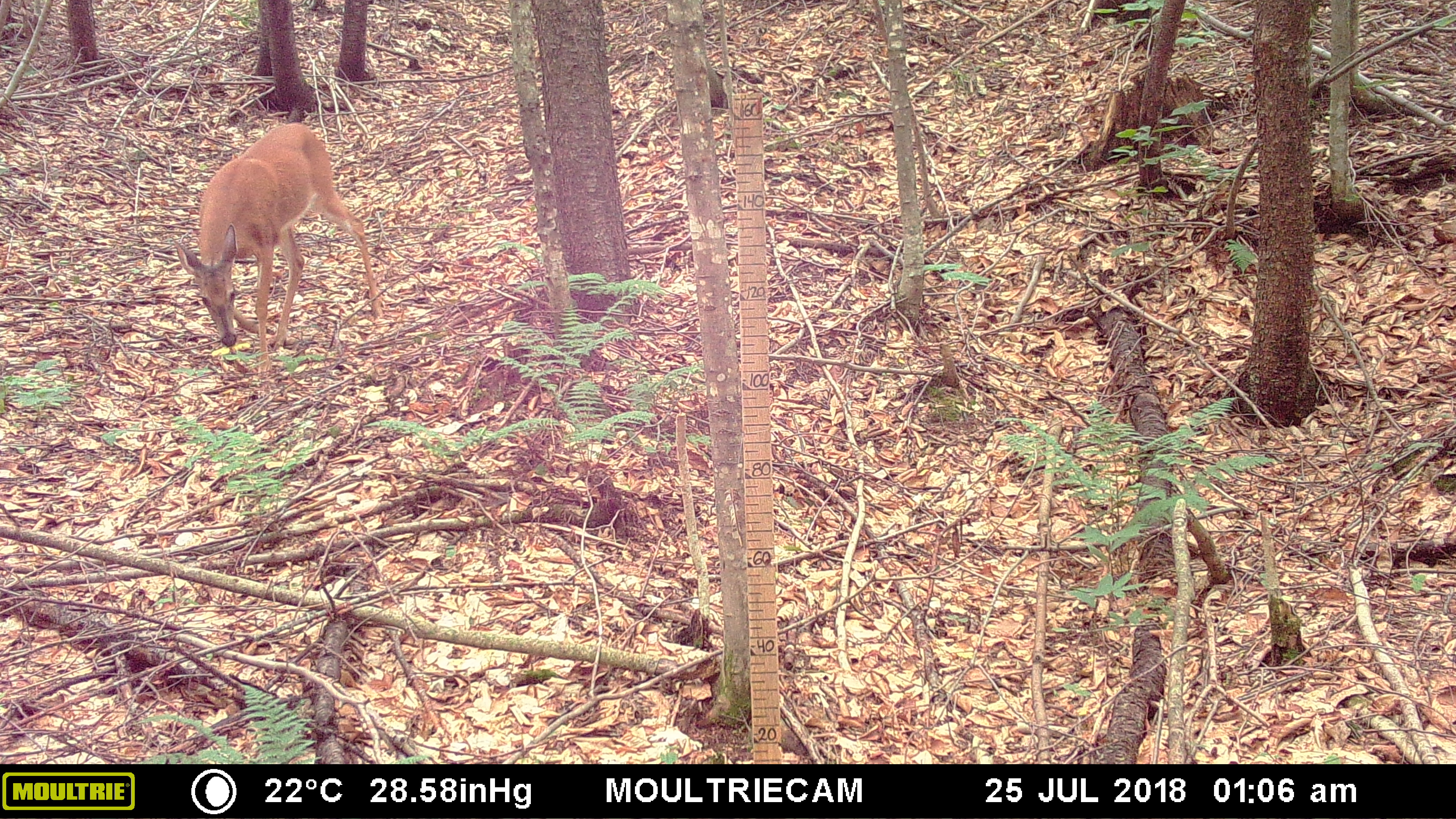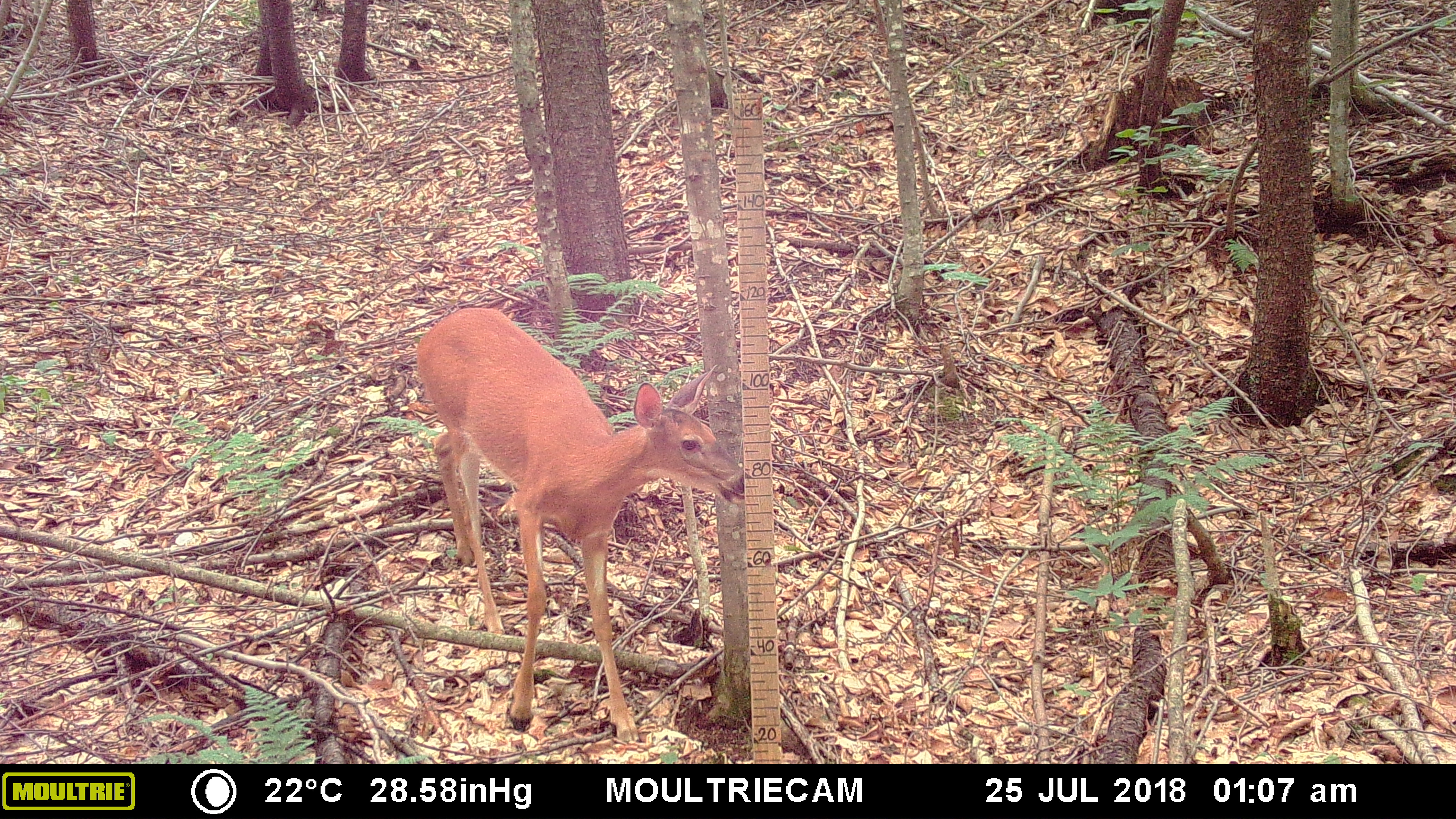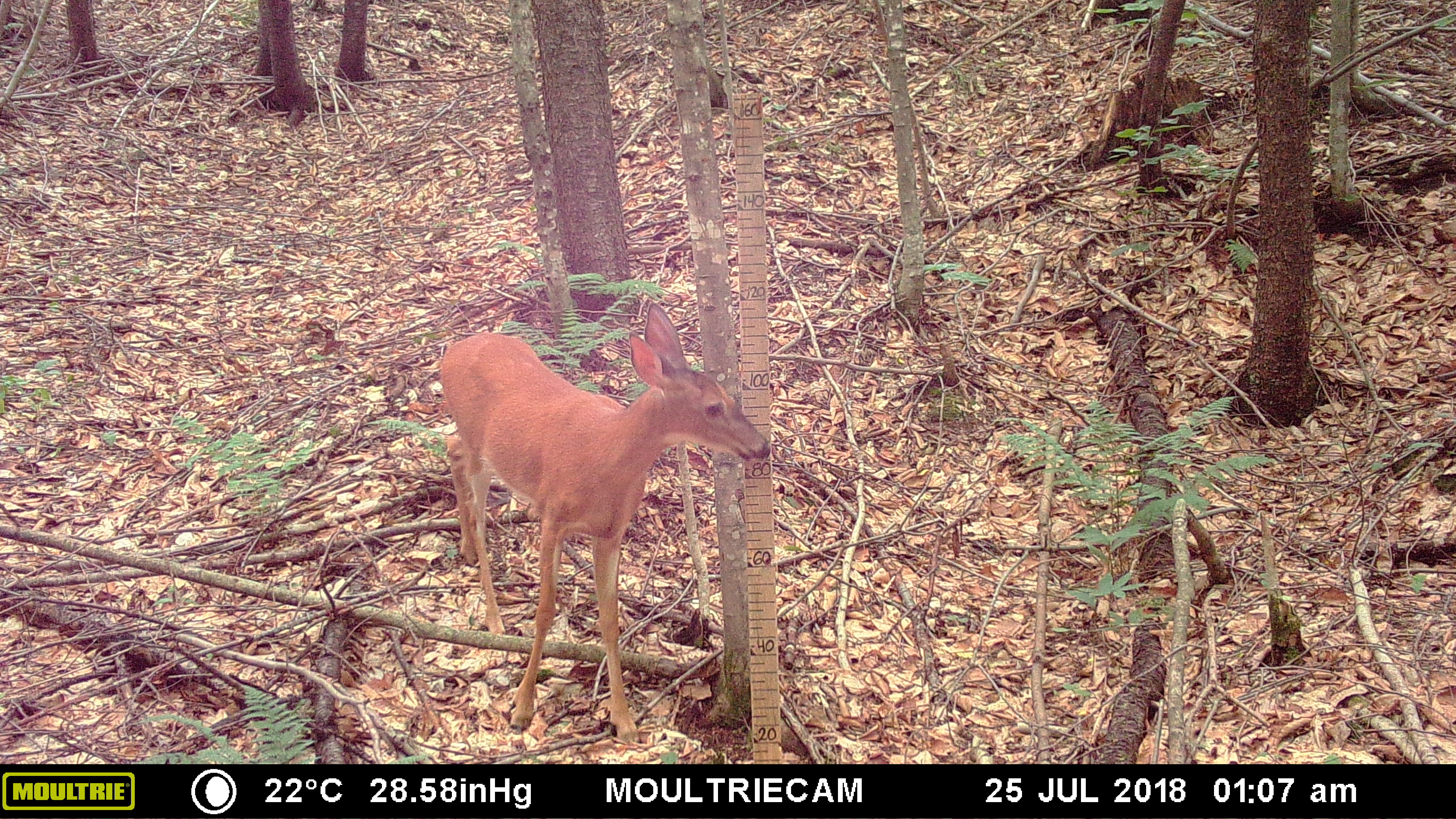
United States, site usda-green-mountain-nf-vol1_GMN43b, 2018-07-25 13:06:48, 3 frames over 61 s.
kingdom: Animalia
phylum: Chordata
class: Mammalia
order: Artiodactyla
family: Cervidae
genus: Odocoileus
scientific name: Odocoileus virginianus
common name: white-tailed deer